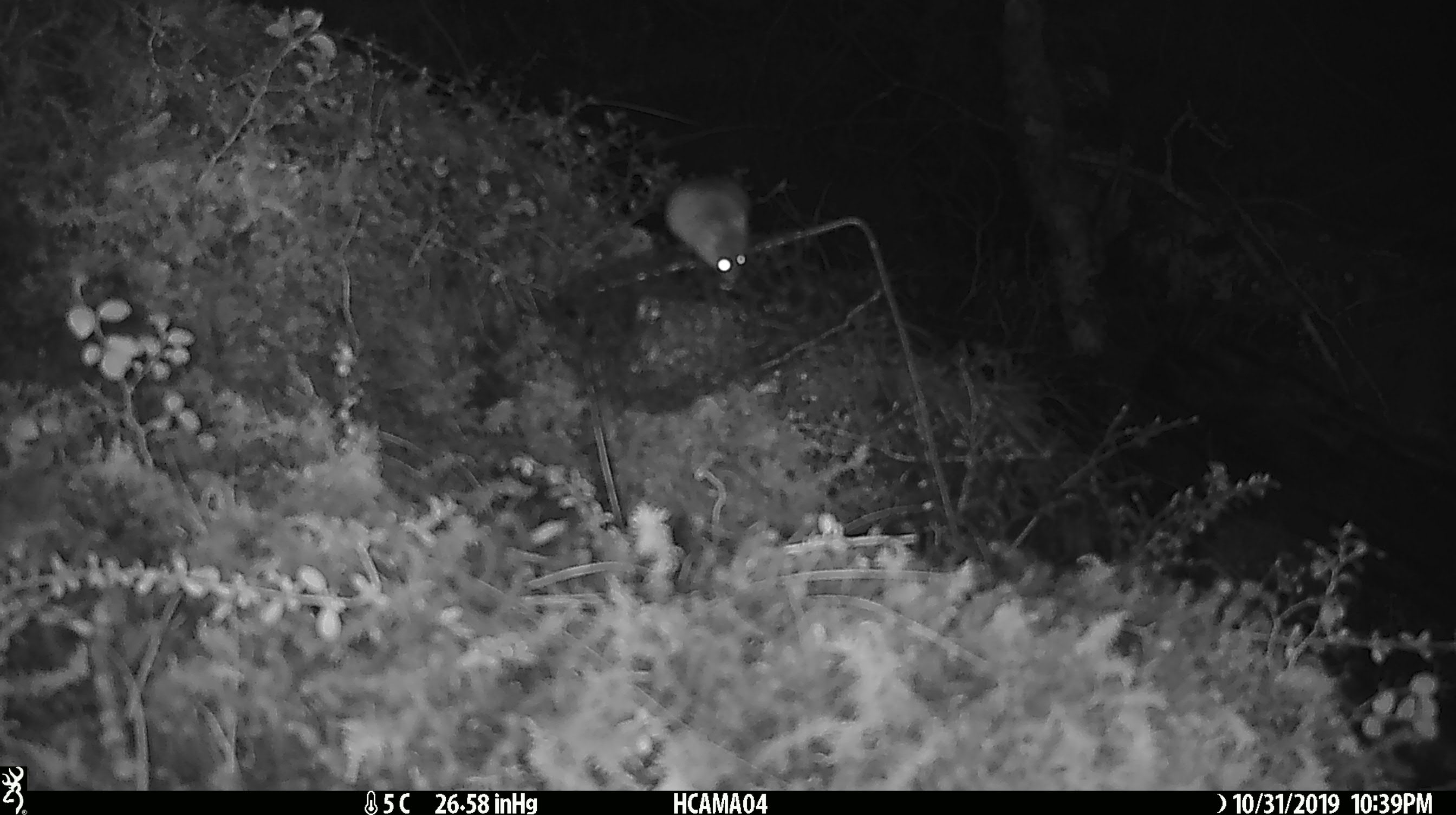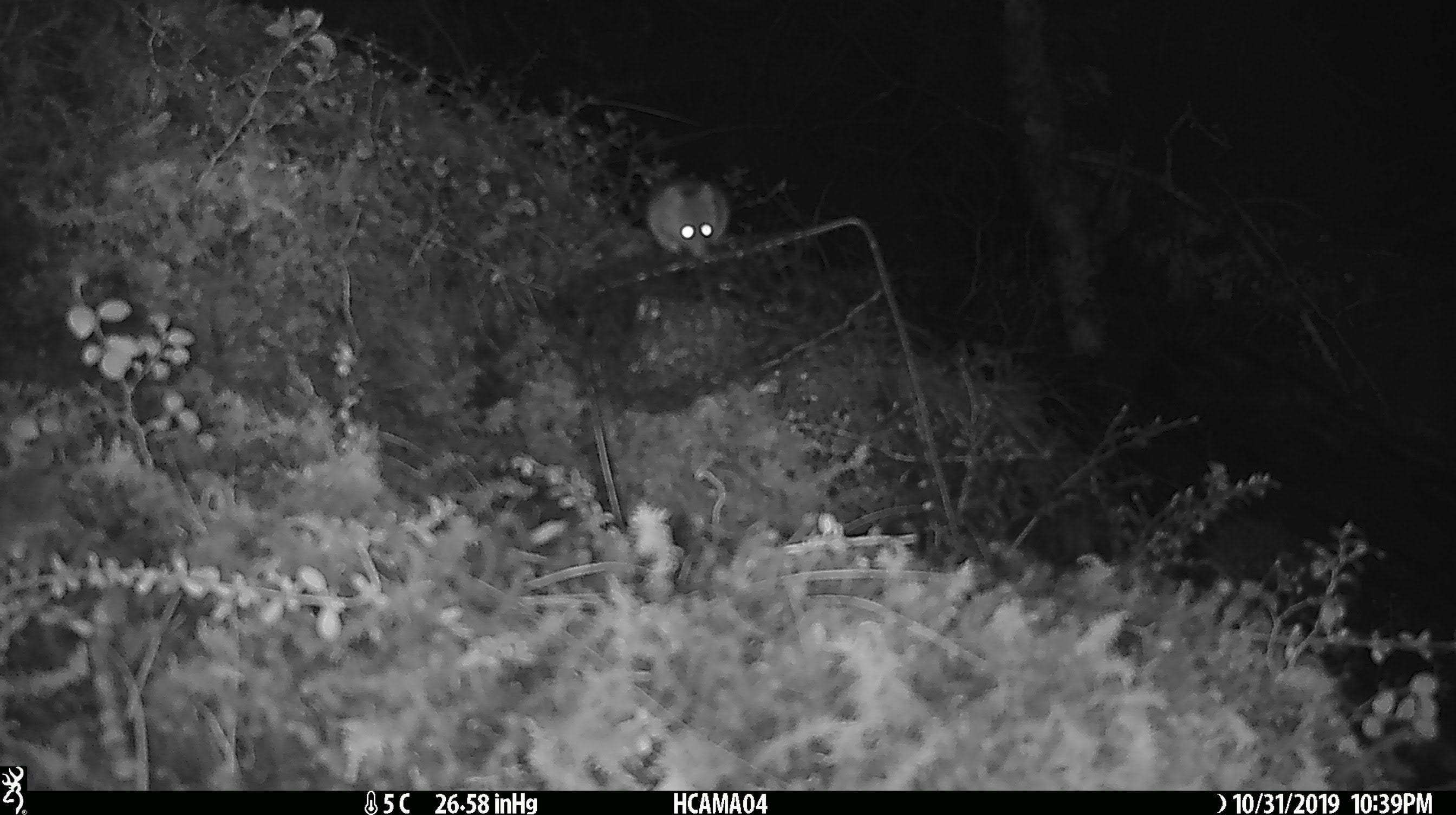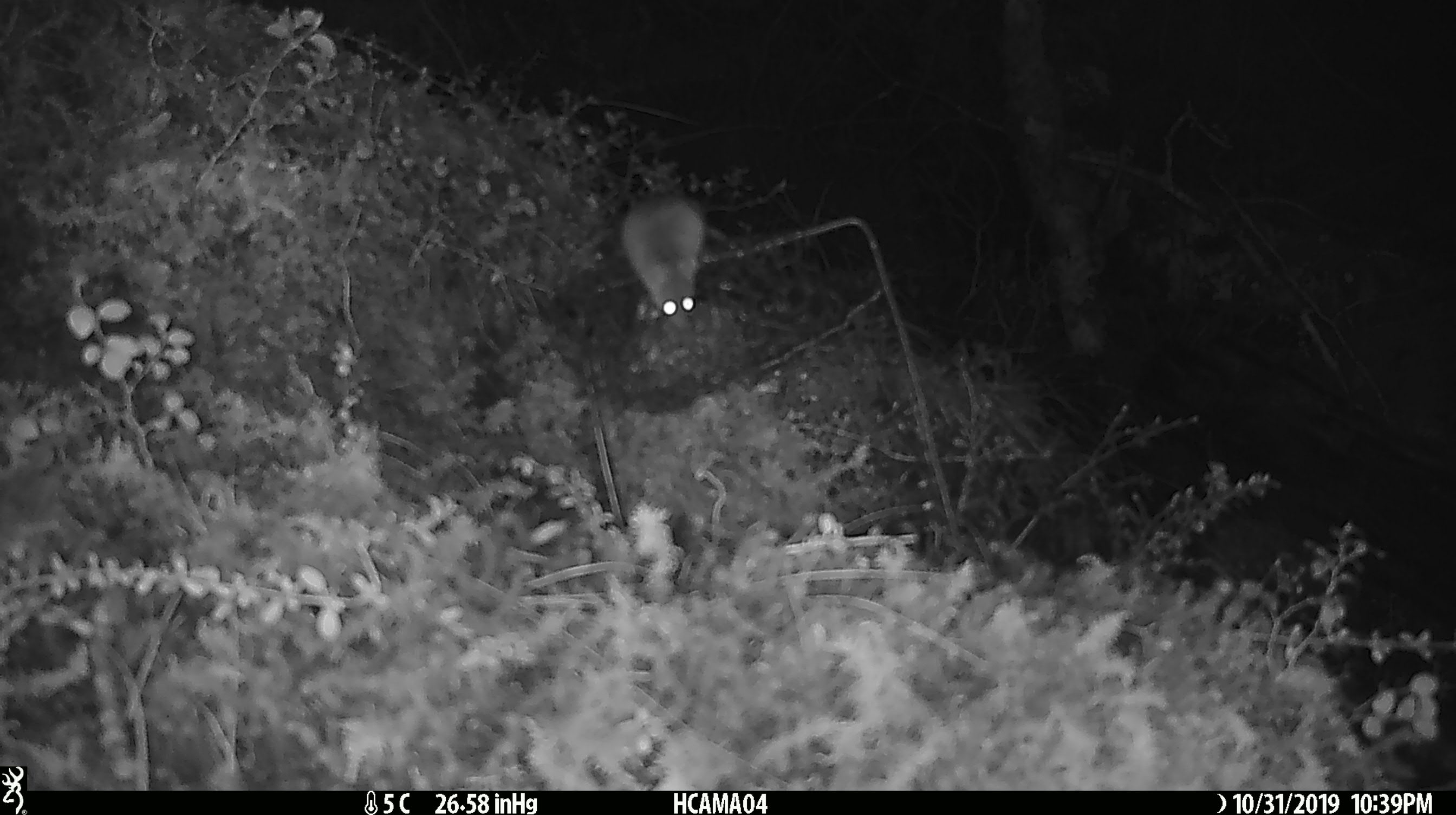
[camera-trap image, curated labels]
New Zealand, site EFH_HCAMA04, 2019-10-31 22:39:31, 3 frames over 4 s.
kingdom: Animalia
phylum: Chordata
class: Mammalia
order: Rodentia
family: Muridae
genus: Mus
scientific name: Mus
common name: mouse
Mouse (Mus).